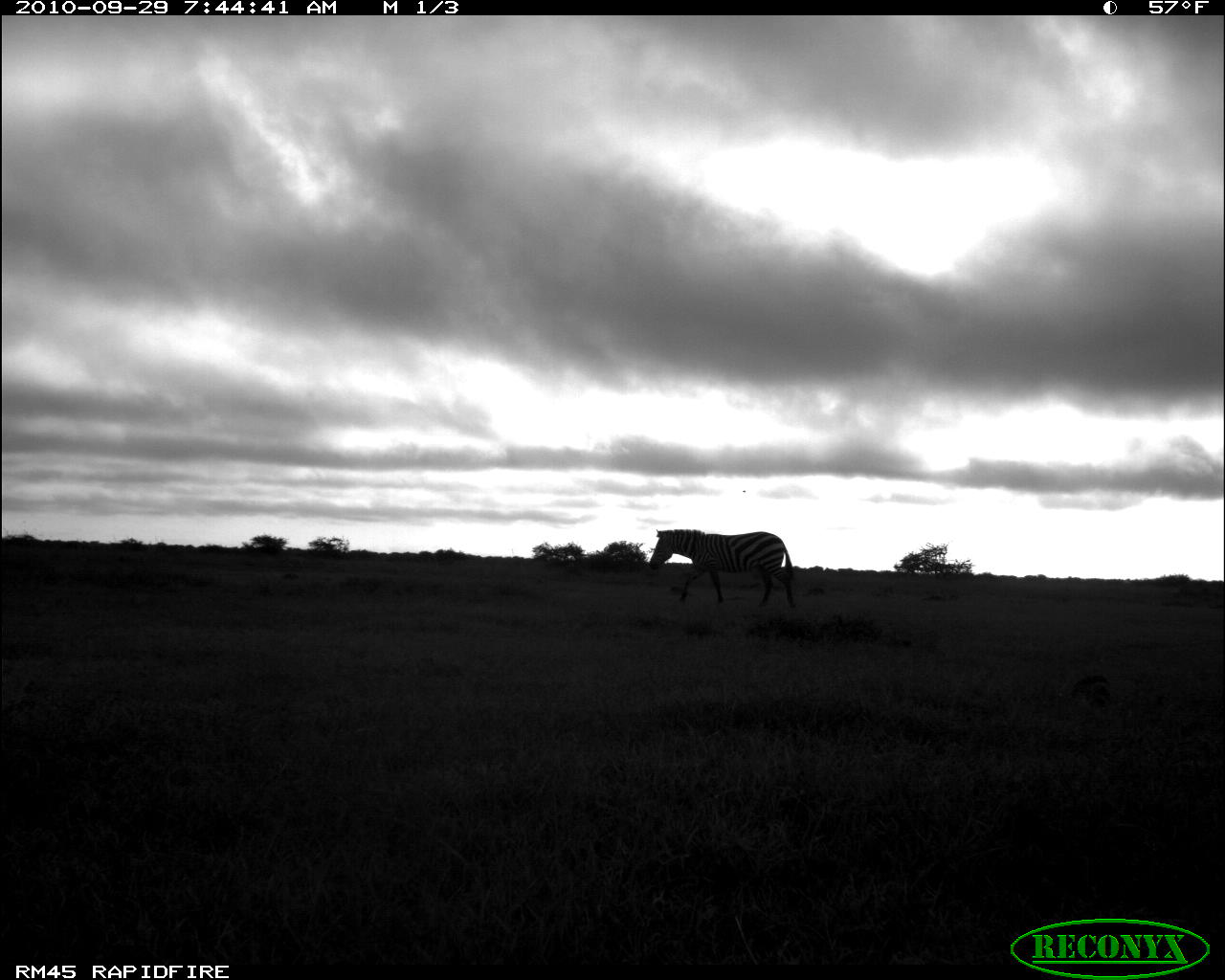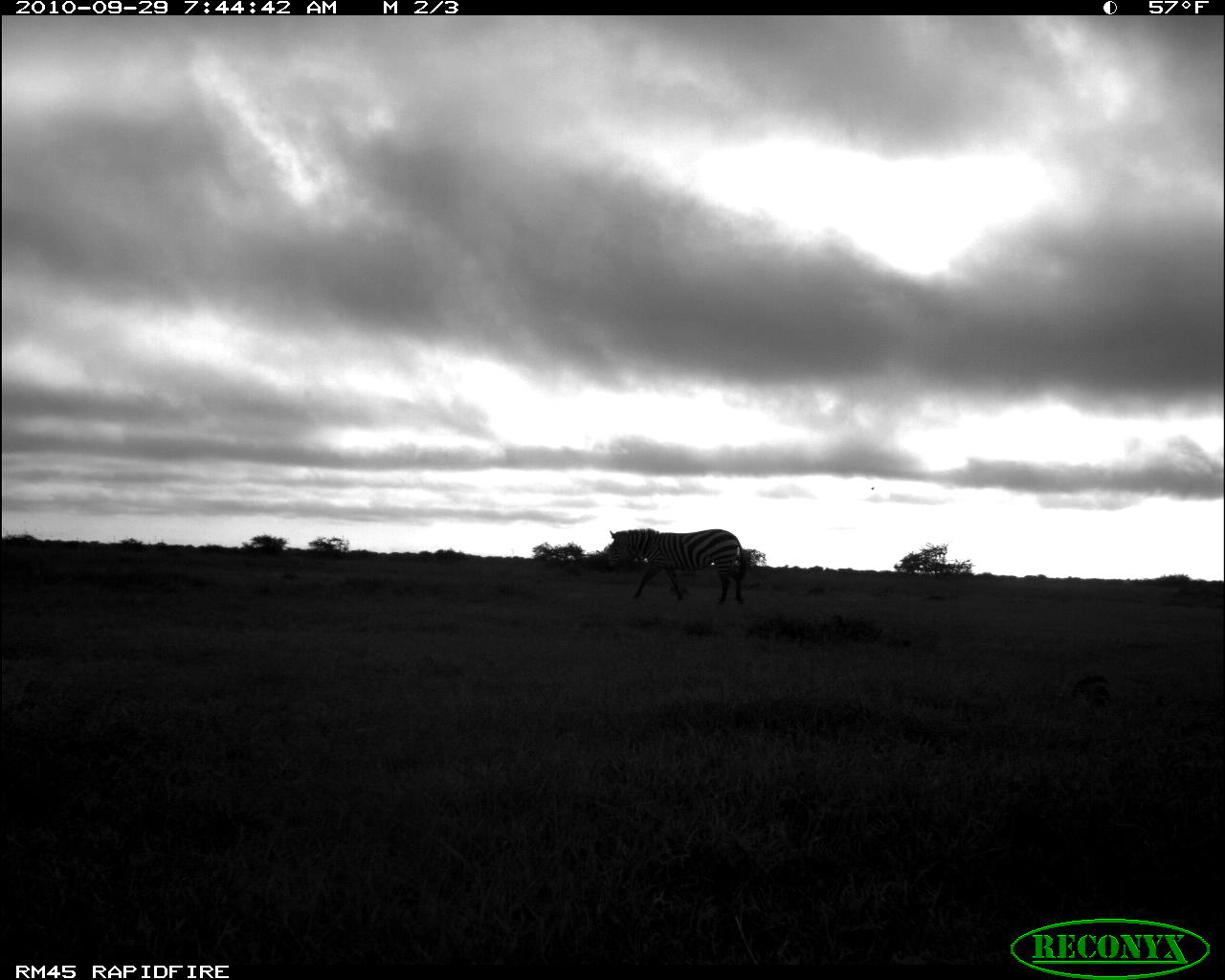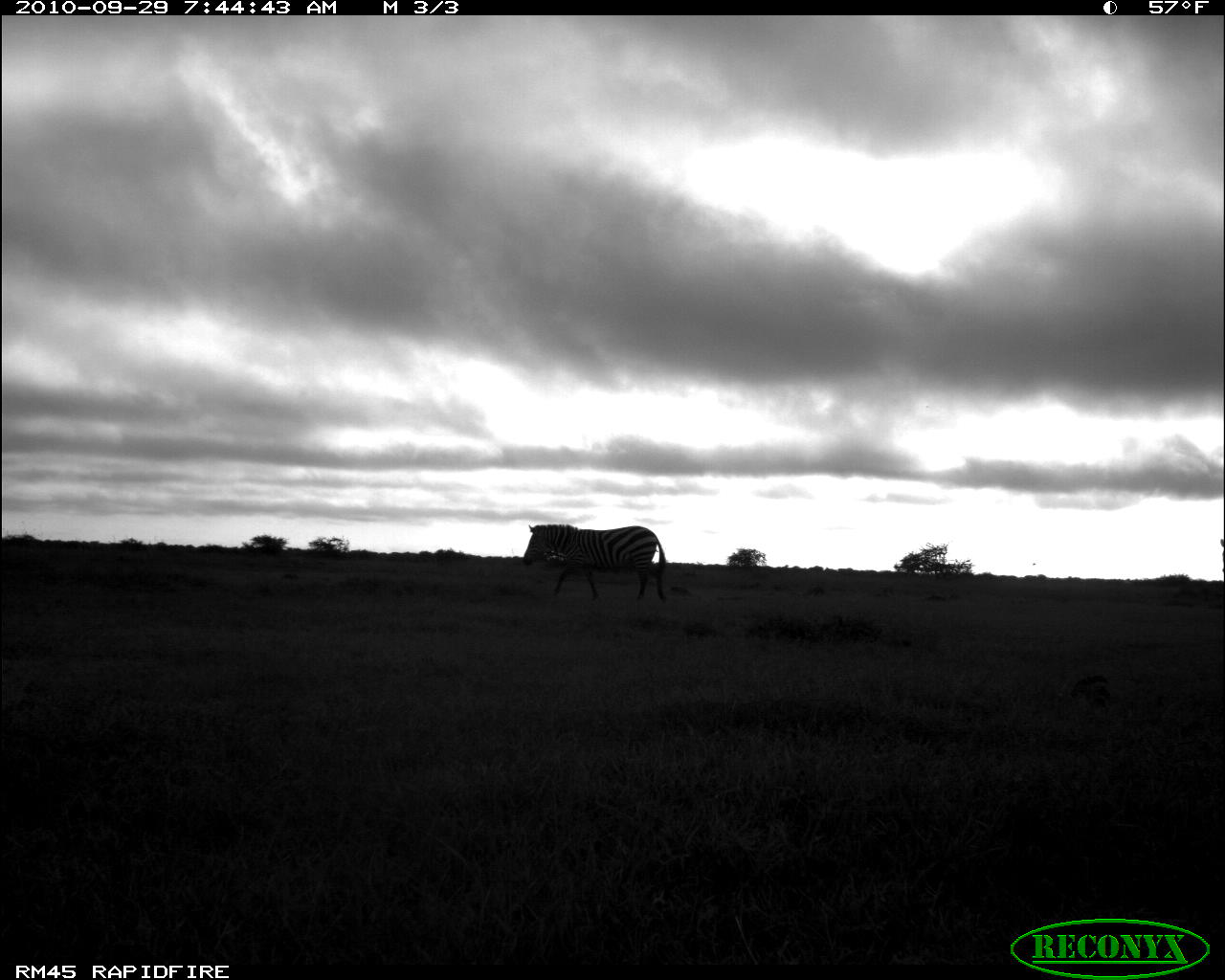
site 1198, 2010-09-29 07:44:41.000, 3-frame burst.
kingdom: Animalia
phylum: Chordata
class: Mammalia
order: Perissodactyla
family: Equidae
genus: Equus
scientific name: Equus quagga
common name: plains zebra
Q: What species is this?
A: Equus quagga (plains zebra).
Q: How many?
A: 1.